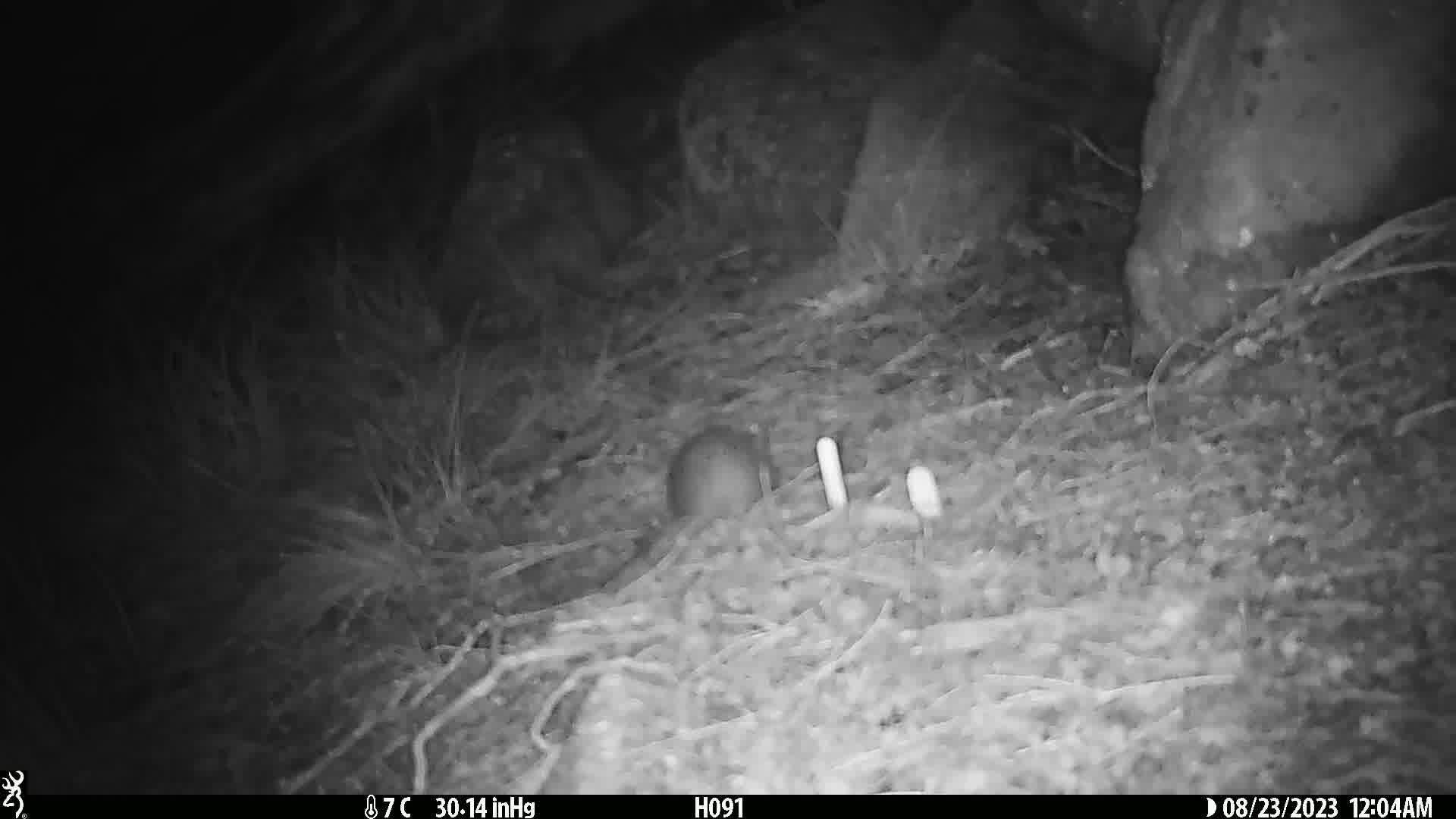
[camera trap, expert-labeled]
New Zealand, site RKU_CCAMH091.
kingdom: Animalia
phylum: Chordata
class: Mammalia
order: Rodentia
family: Muridae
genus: Rattus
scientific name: Rattus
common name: rat